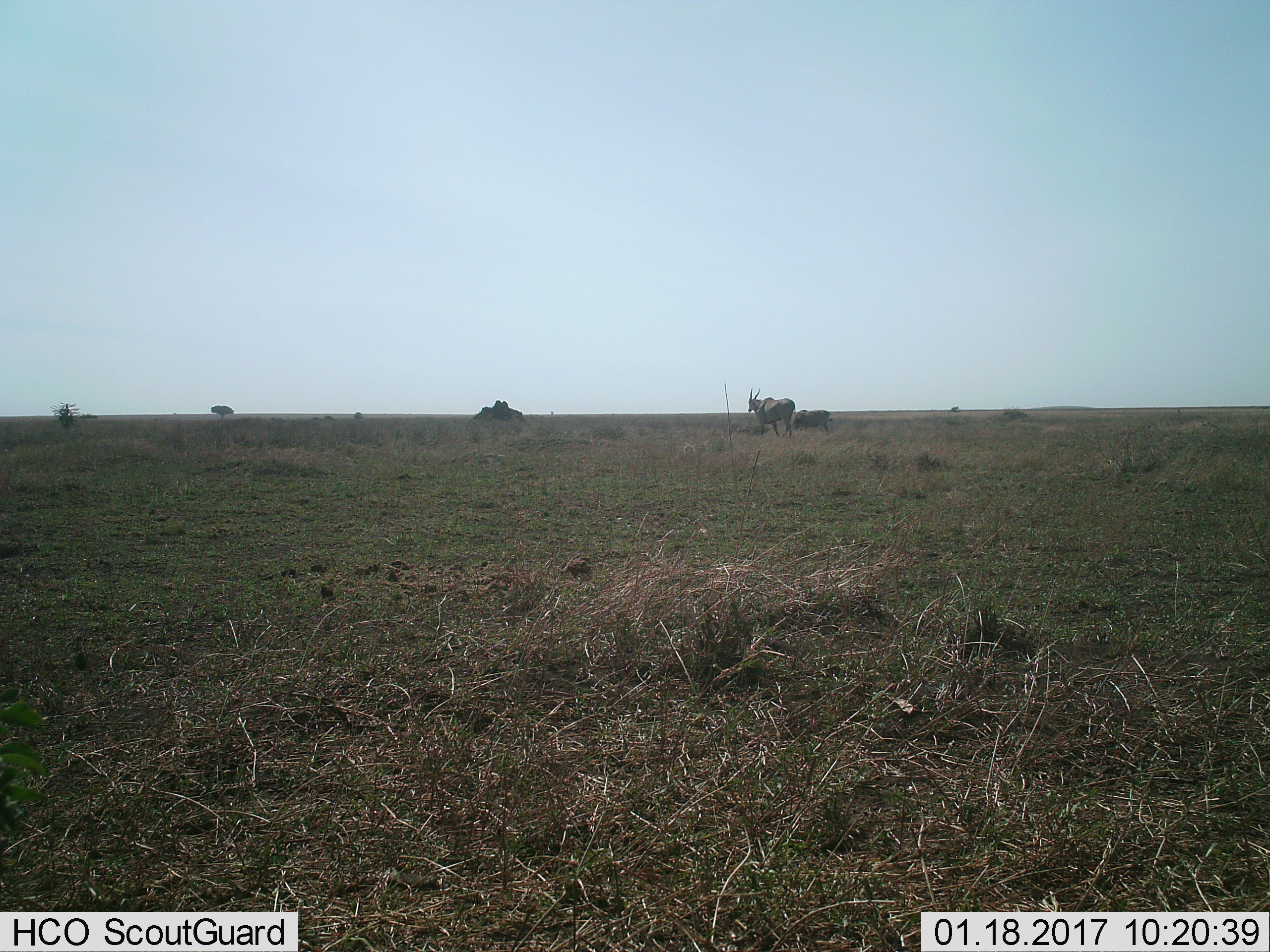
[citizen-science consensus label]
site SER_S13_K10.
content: unidentified animal